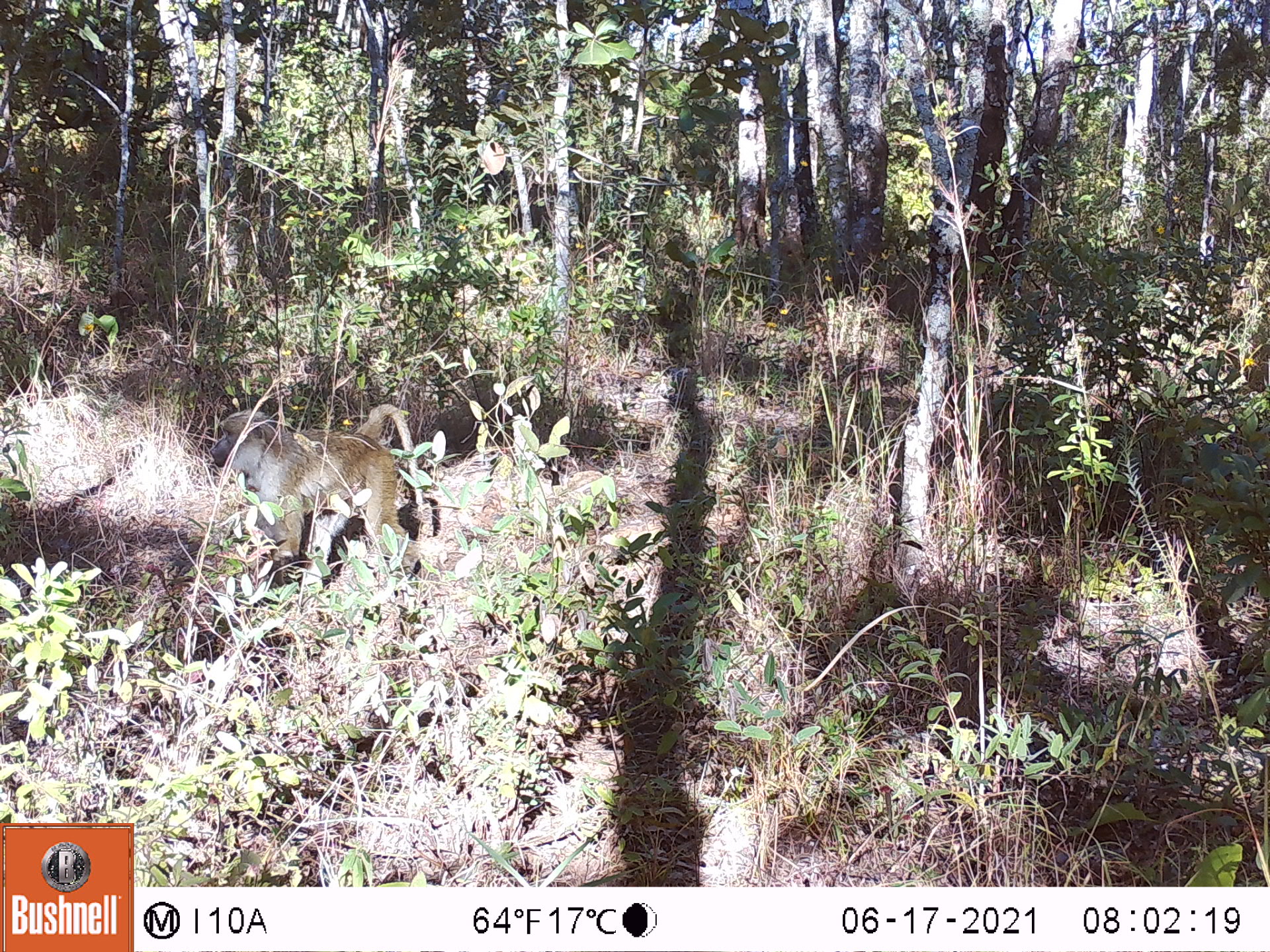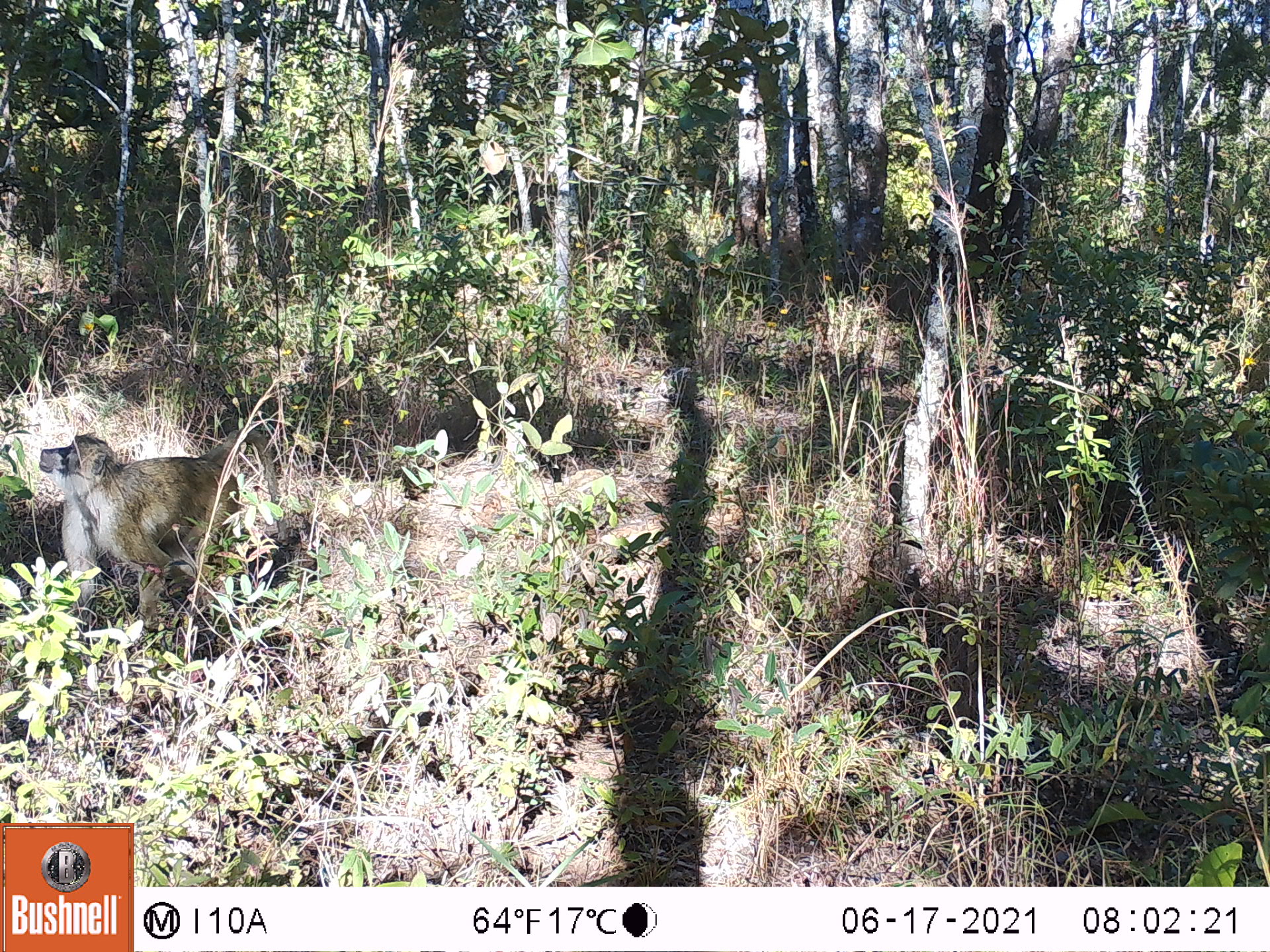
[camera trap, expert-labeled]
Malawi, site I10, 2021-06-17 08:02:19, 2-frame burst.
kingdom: Animalia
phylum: Chordata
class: Mammalia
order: Primates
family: Cercopithecidae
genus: Papio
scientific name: Papio cynocephalus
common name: yellow baboon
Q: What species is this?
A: Yellow baboon (Papio cynocephalus).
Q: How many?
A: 1.